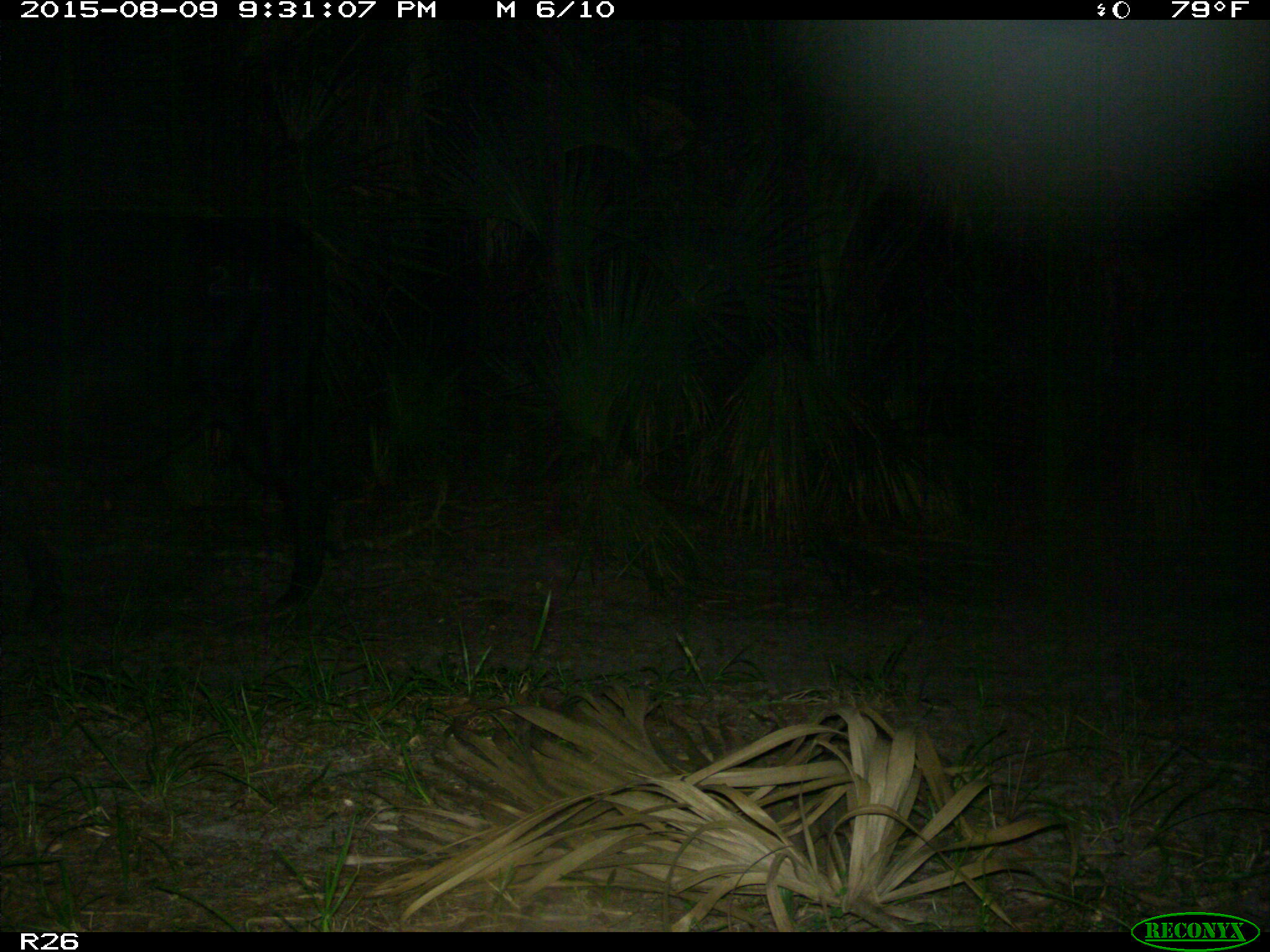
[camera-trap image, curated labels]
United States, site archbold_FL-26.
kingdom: Animalia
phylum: Chordata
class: Mammalia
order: Artiodactyla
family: Bovidae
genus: Bos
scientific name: Bos taurus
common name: domestic cow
Bos taurus (domestic cow).